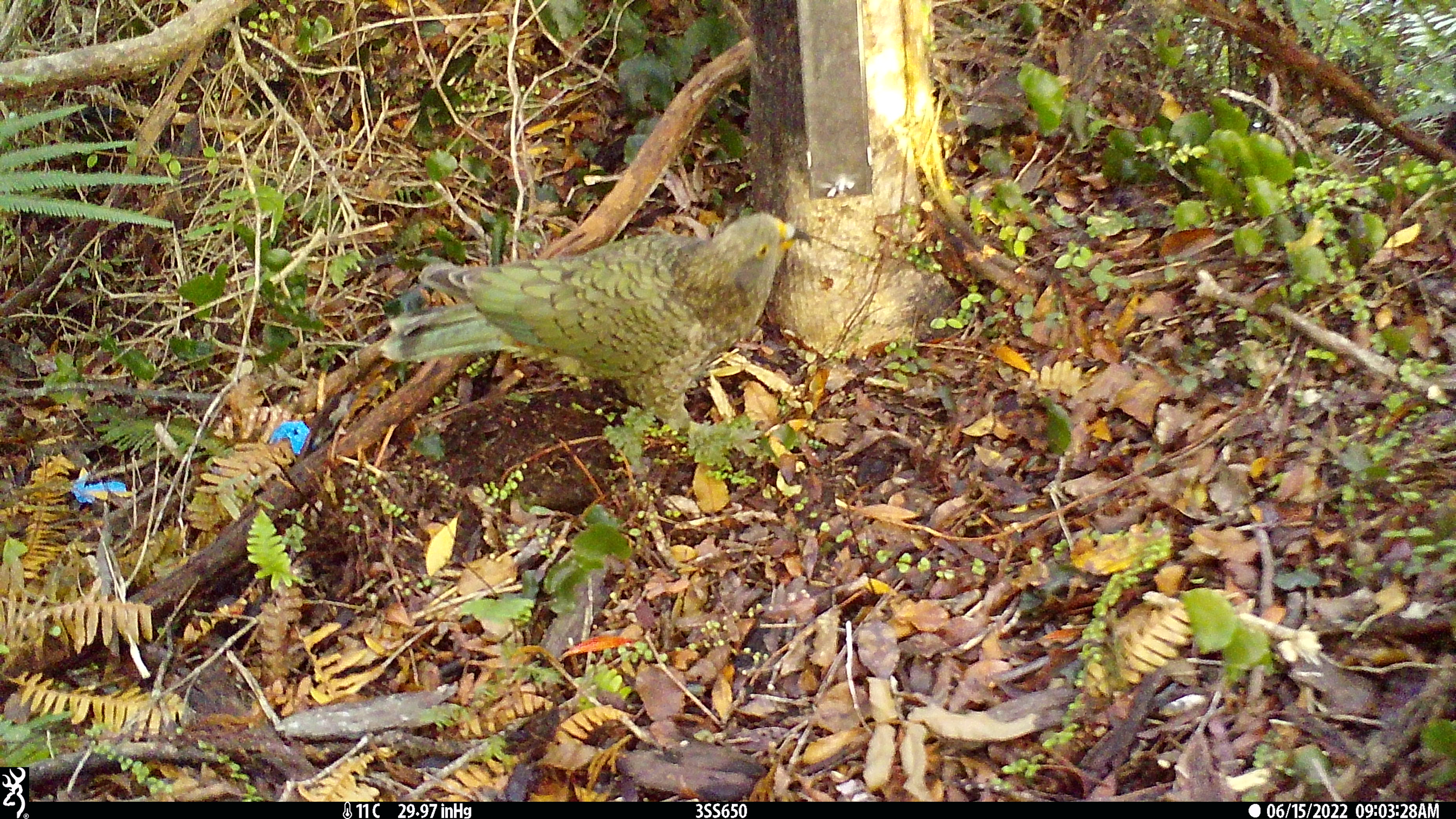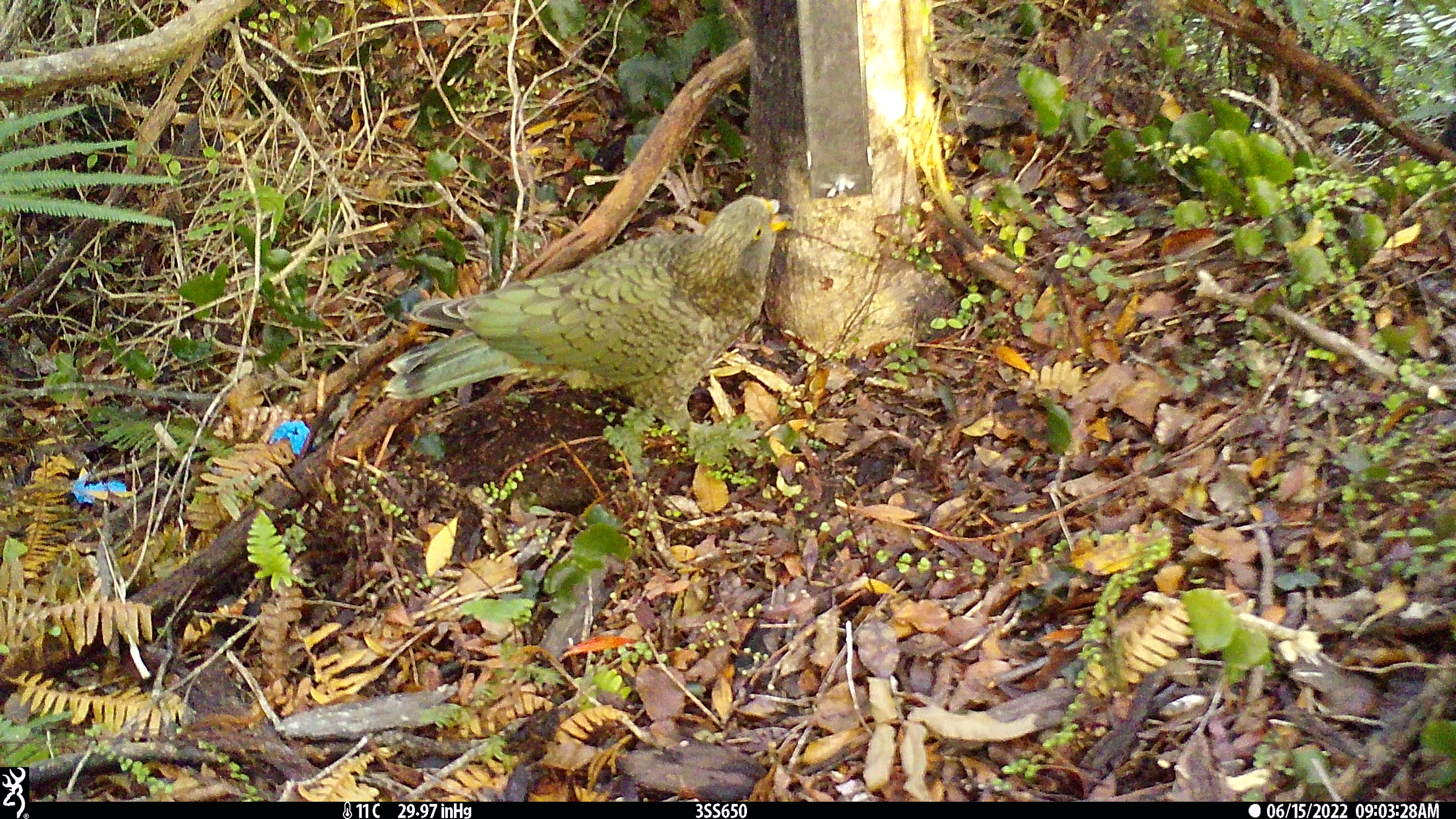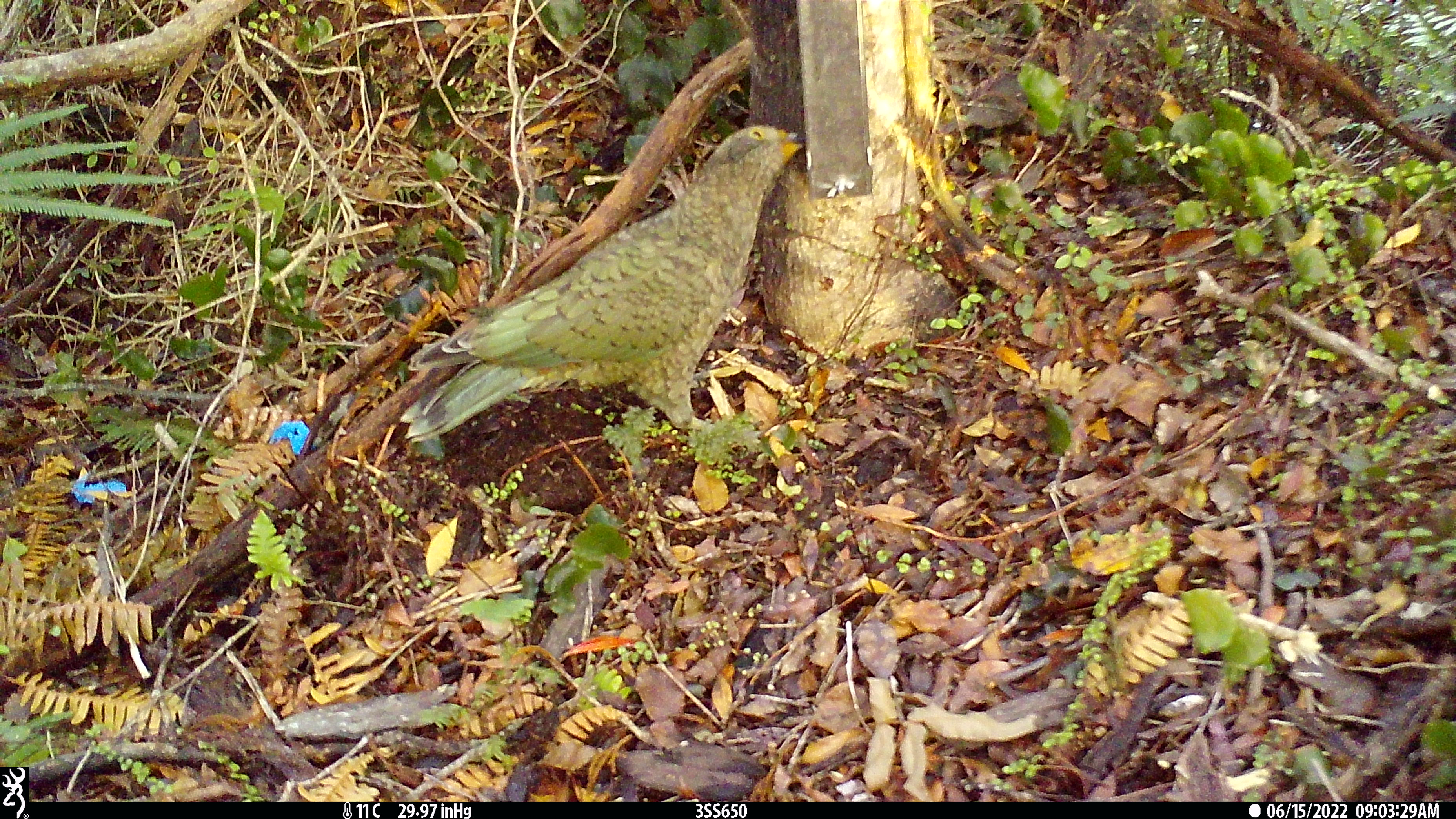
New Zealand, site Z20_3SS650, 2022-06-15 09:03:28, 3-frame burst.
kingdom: Animalia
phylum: Chordata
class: Aves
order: Psittaciformes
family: Strigopidae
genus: Nestor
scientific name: Nestor notabilis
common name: kea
Kea (Nestor notabilis).